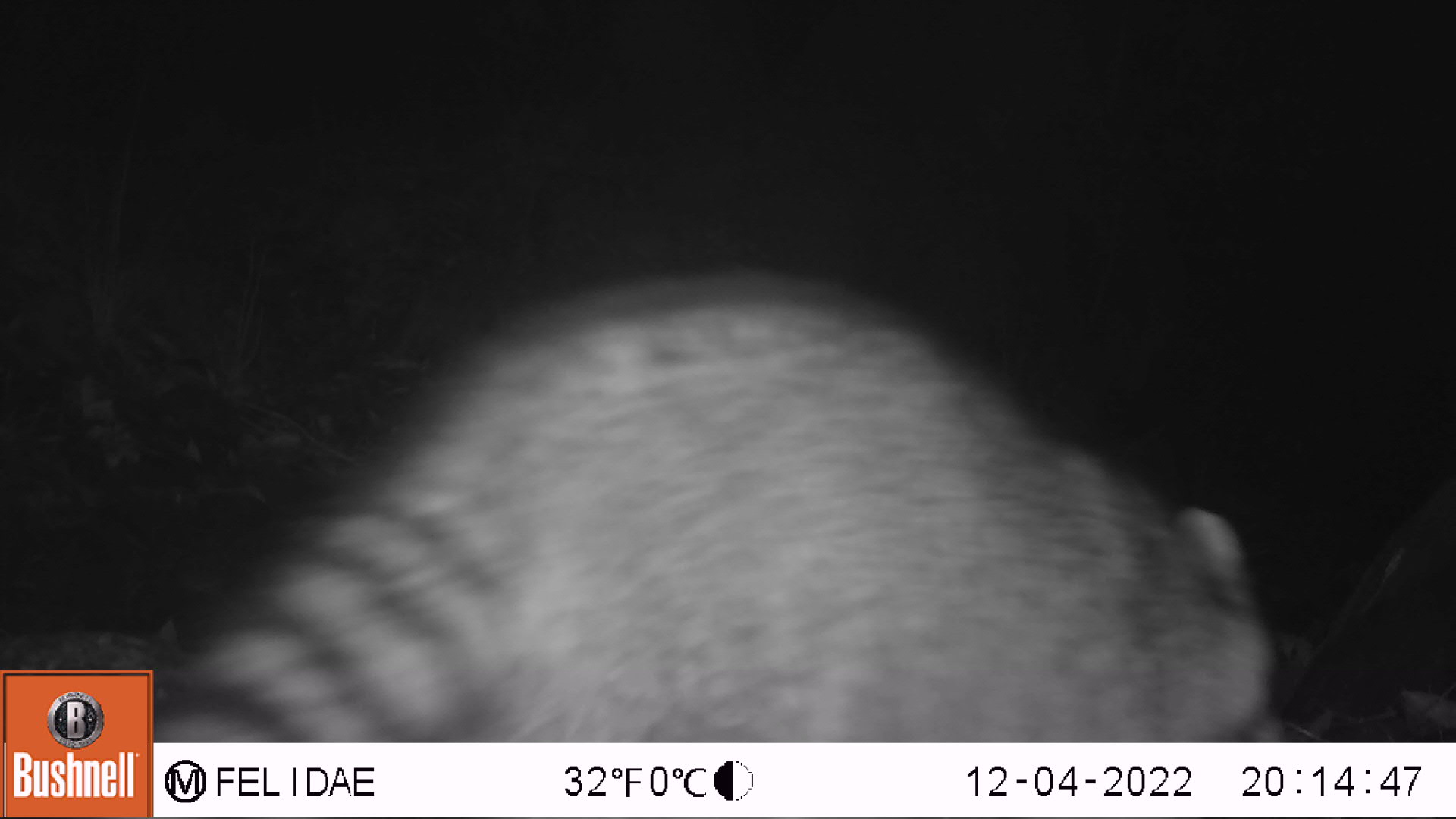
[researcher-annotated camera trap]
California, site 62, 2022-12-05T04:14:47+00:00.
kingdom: Animalia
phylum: Chordata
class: Mammalia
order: Carnivora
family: Procyonidae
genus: Procyon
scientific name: Procyon lotor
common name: raccoon